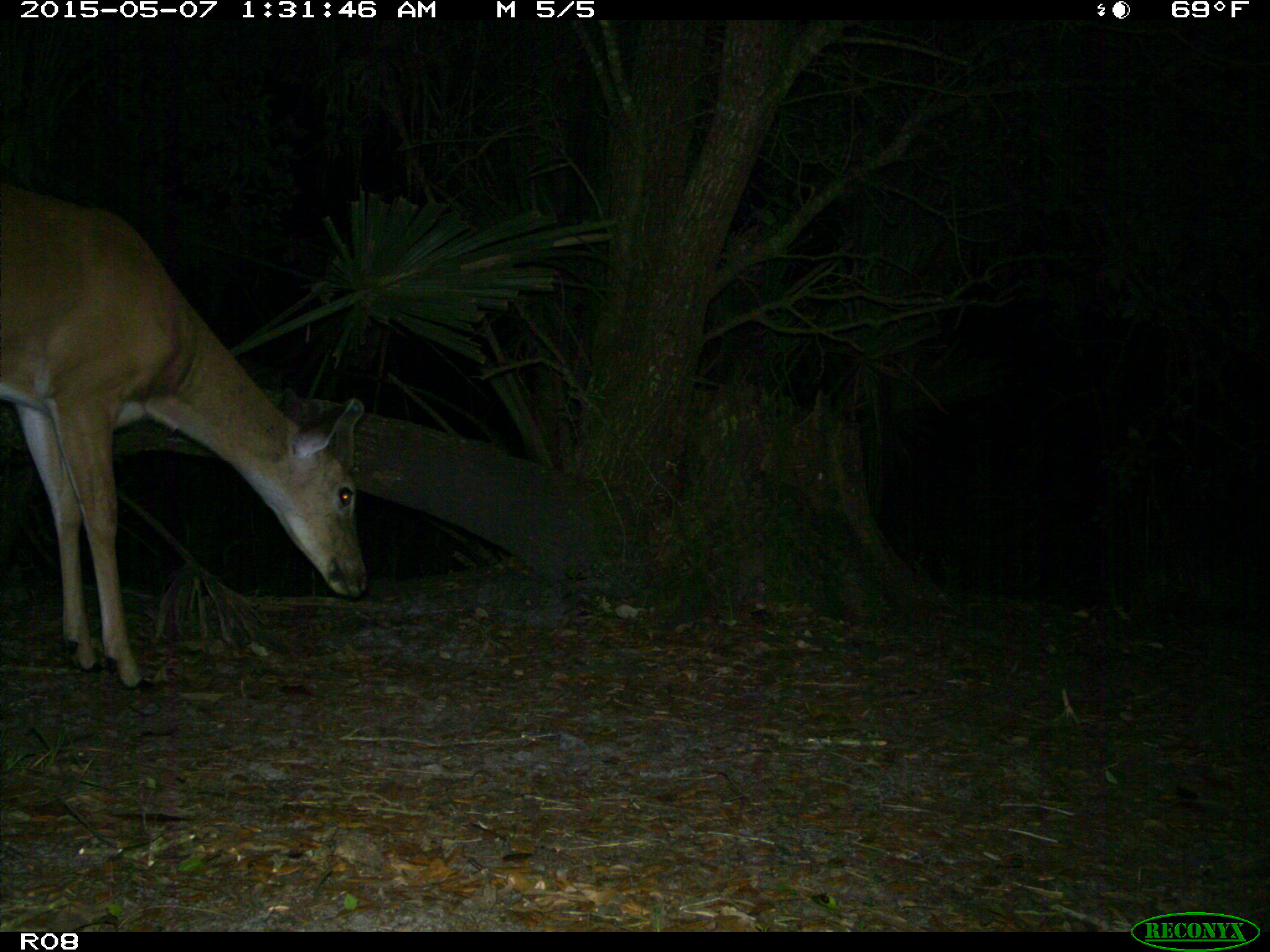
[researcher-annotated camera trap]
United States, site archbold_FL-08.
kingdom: Animalia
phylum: Chordata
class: Mammalia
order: Artiodactyla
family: Cervidae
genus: Odocoileus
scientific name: Odocoileus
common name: deer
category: unidentified deer